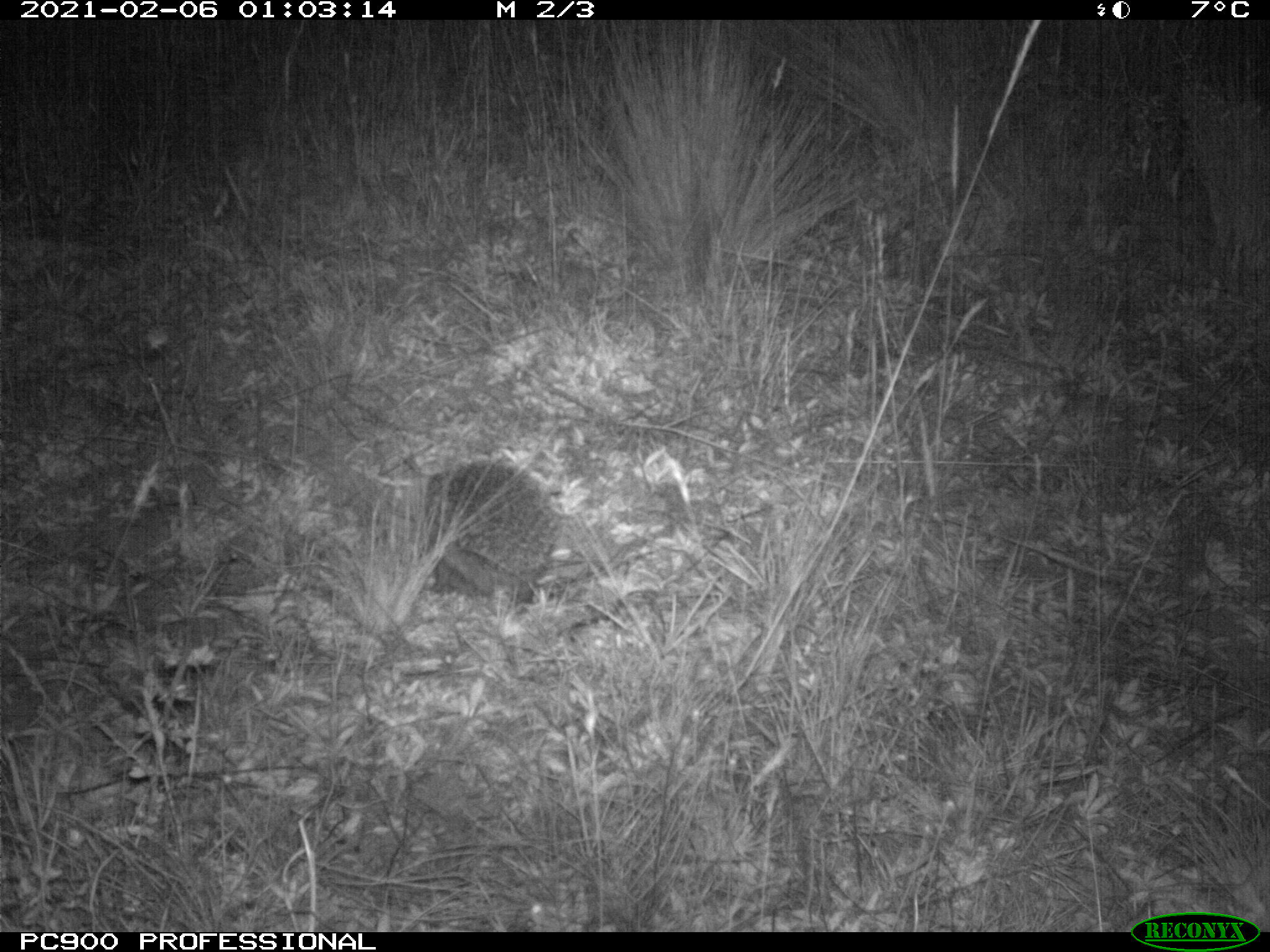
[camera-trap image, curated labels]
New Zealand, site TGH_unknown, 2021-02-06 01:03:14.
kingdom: Animalia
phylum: Chordata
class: Mammalia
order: Eulipotyphla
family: Erinaceidae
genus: Erinaceus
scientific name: Erinaceus europaeus europaeus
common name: european hedgehog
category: hedgehog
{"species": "hedgehog (european hedgehog) (Erinaceus europaeus europaeus)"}